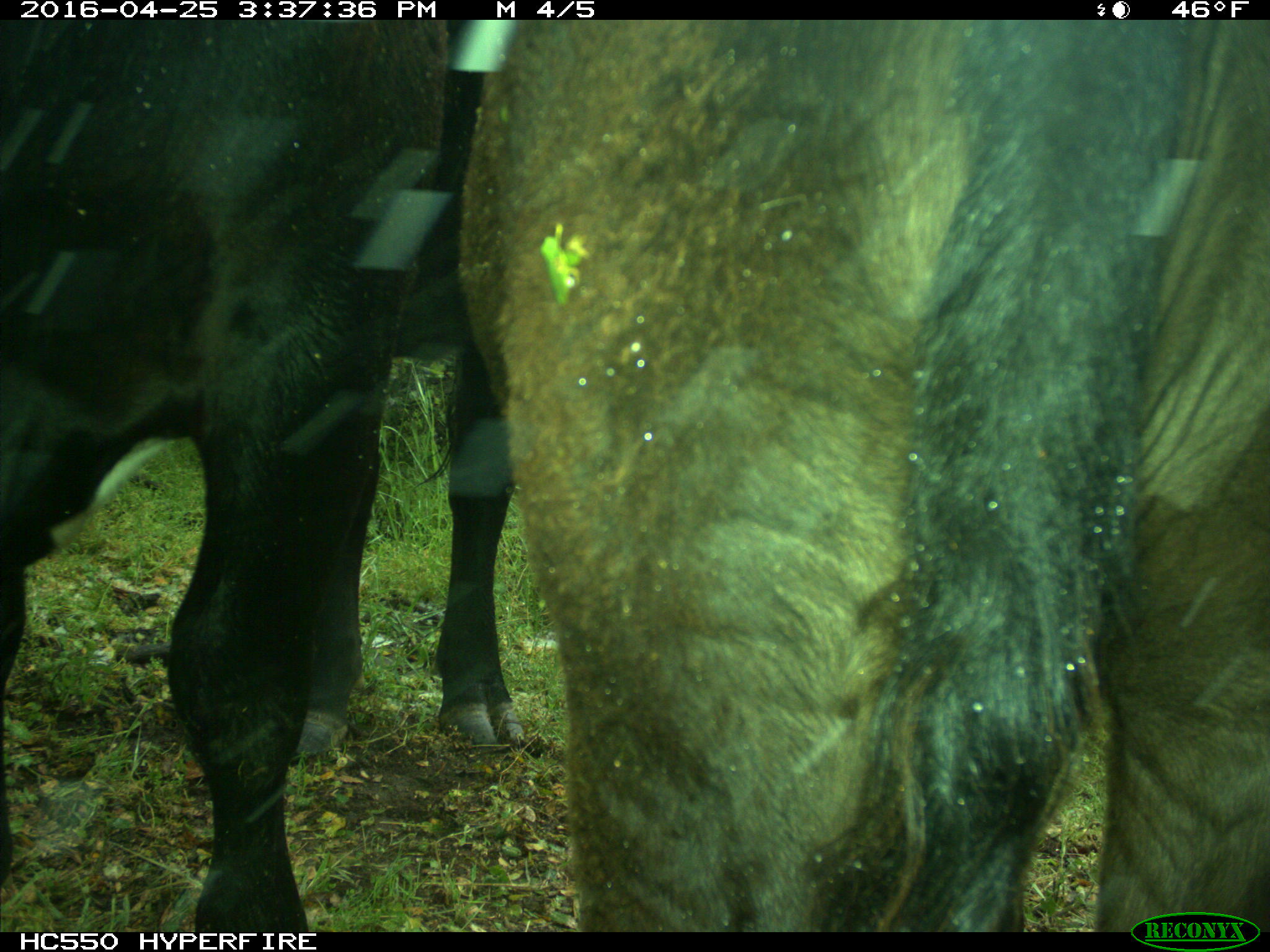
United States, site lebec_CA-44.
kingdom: Animalia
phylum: Chordata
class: Mammalia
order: Artiodactyla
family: Bovidae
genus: Bos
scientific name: Bos taurus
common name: domestic cow